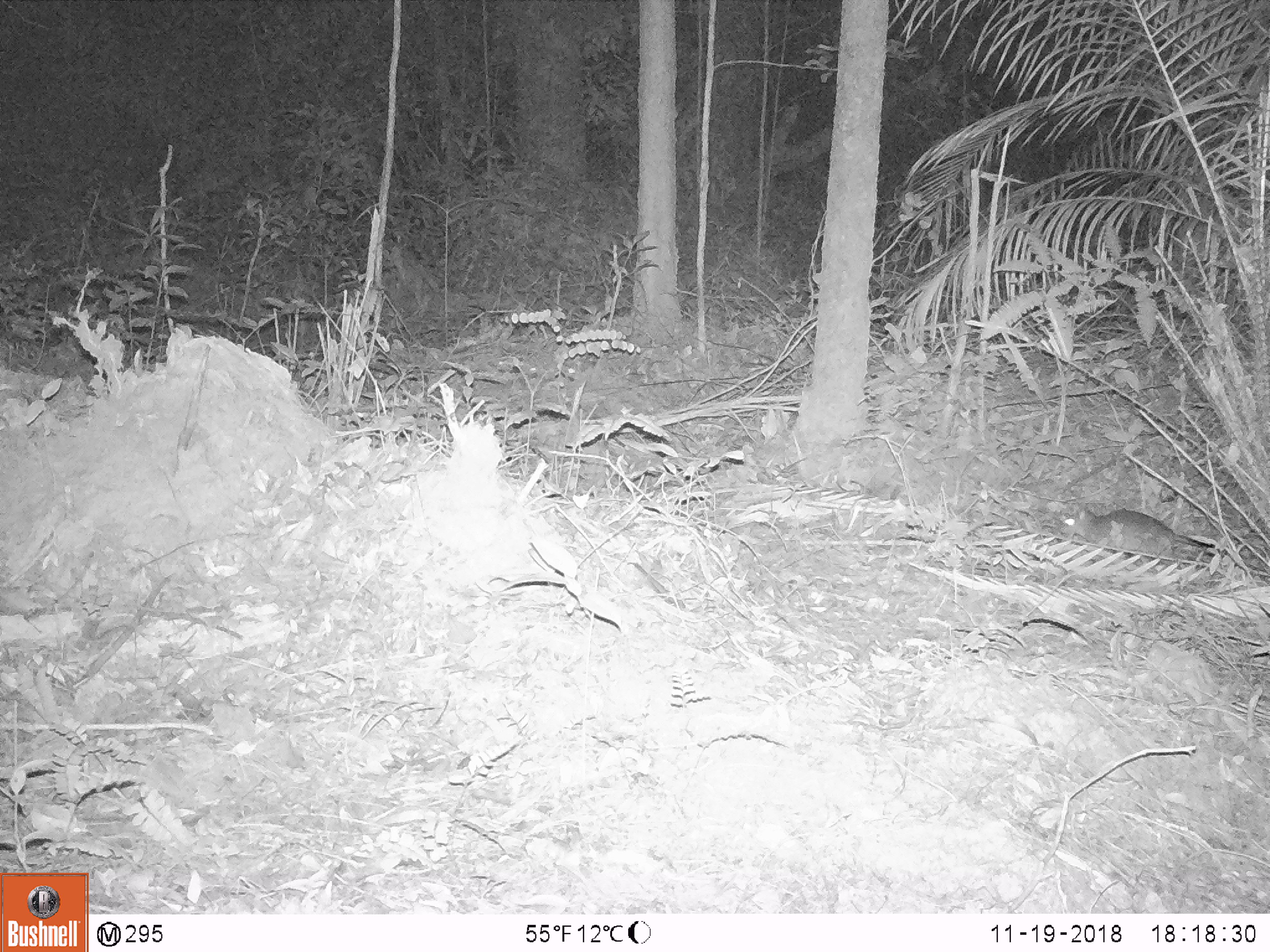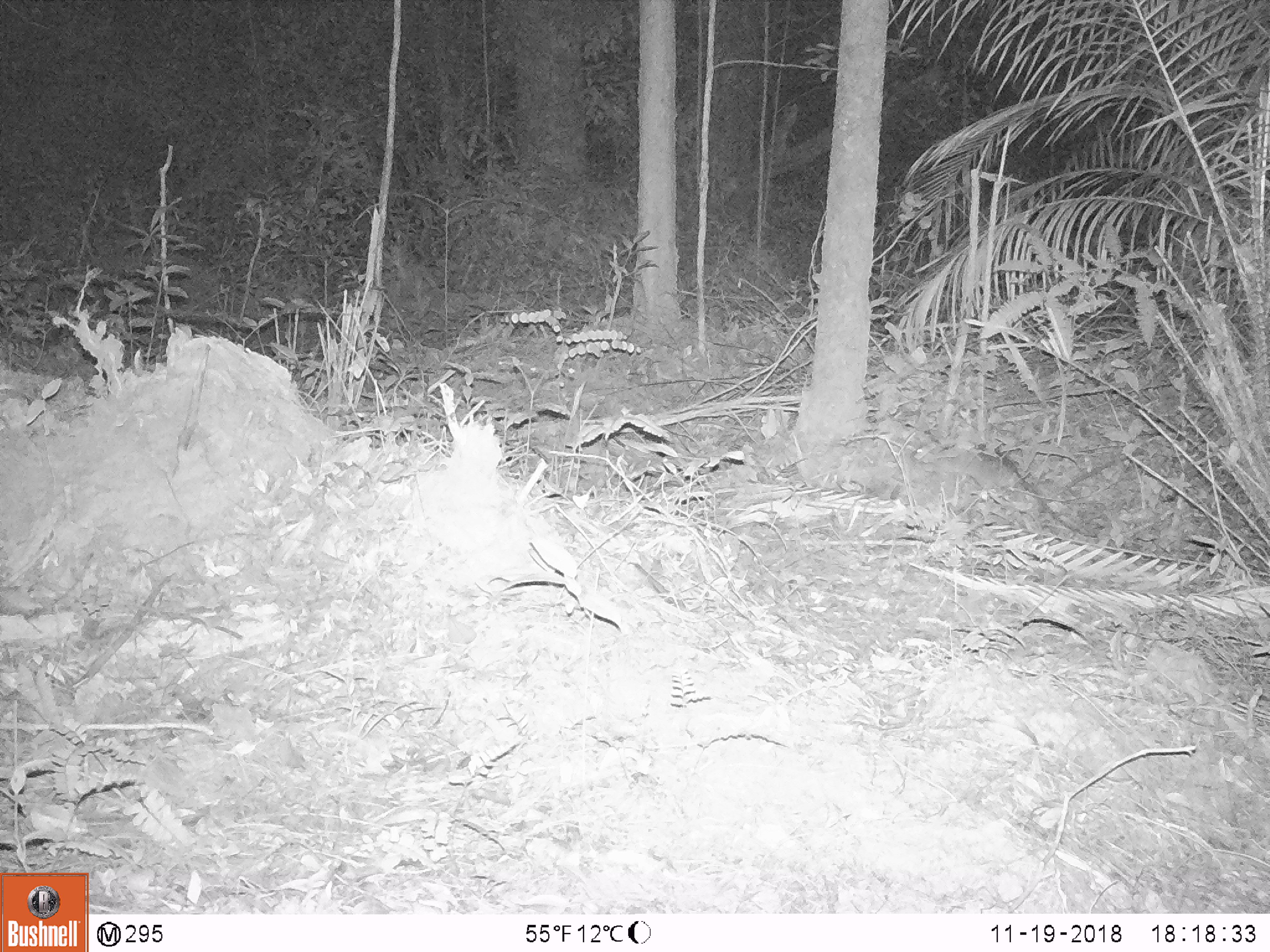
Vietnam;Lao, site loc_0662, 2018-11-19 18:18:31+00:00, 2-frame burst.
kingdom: Animalia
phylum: Chordata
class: Mammalia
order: Rodentia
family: Muridae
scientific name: Muridae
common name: old-world mice and rats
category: unidentified murid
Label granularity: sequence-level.